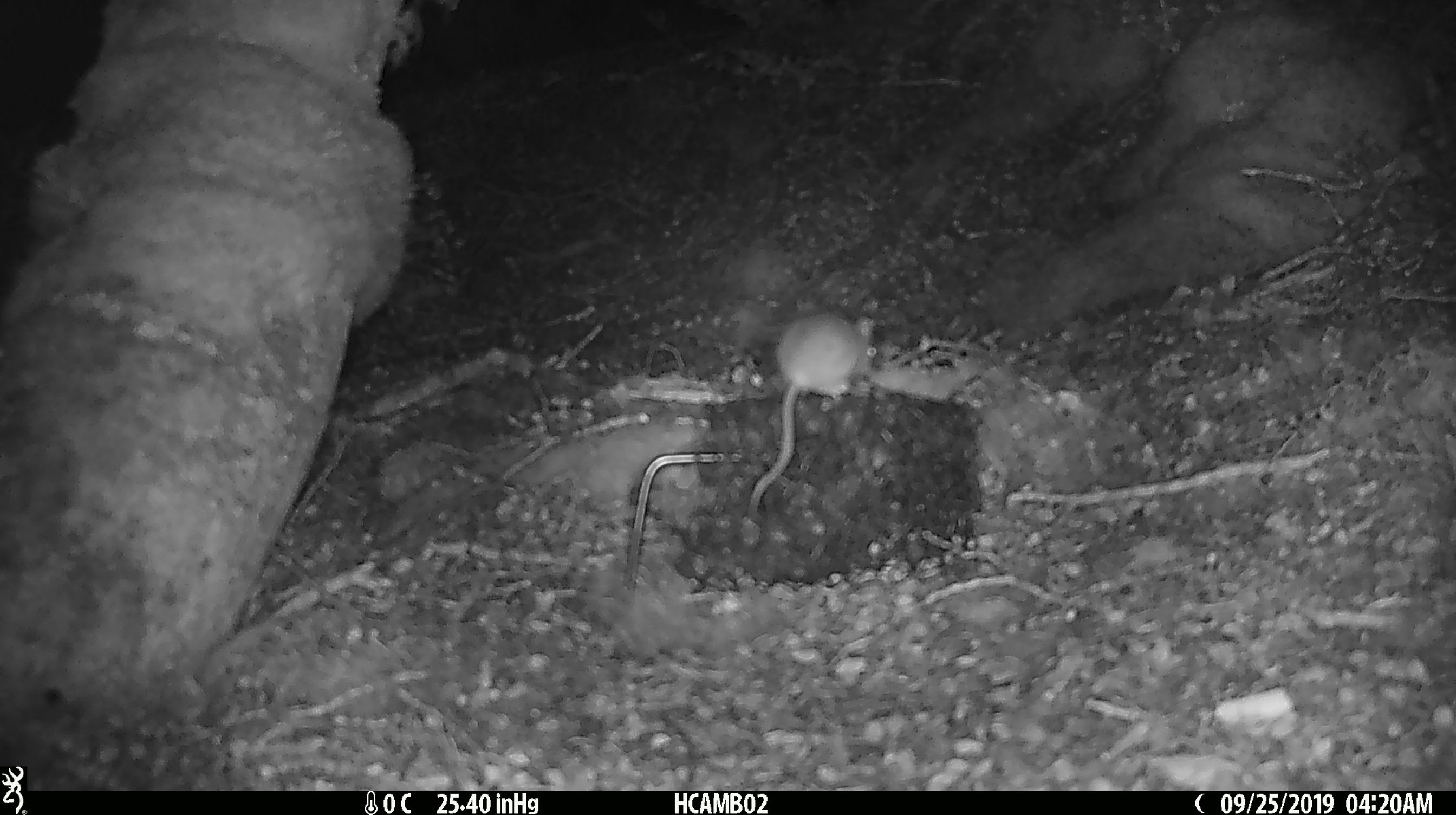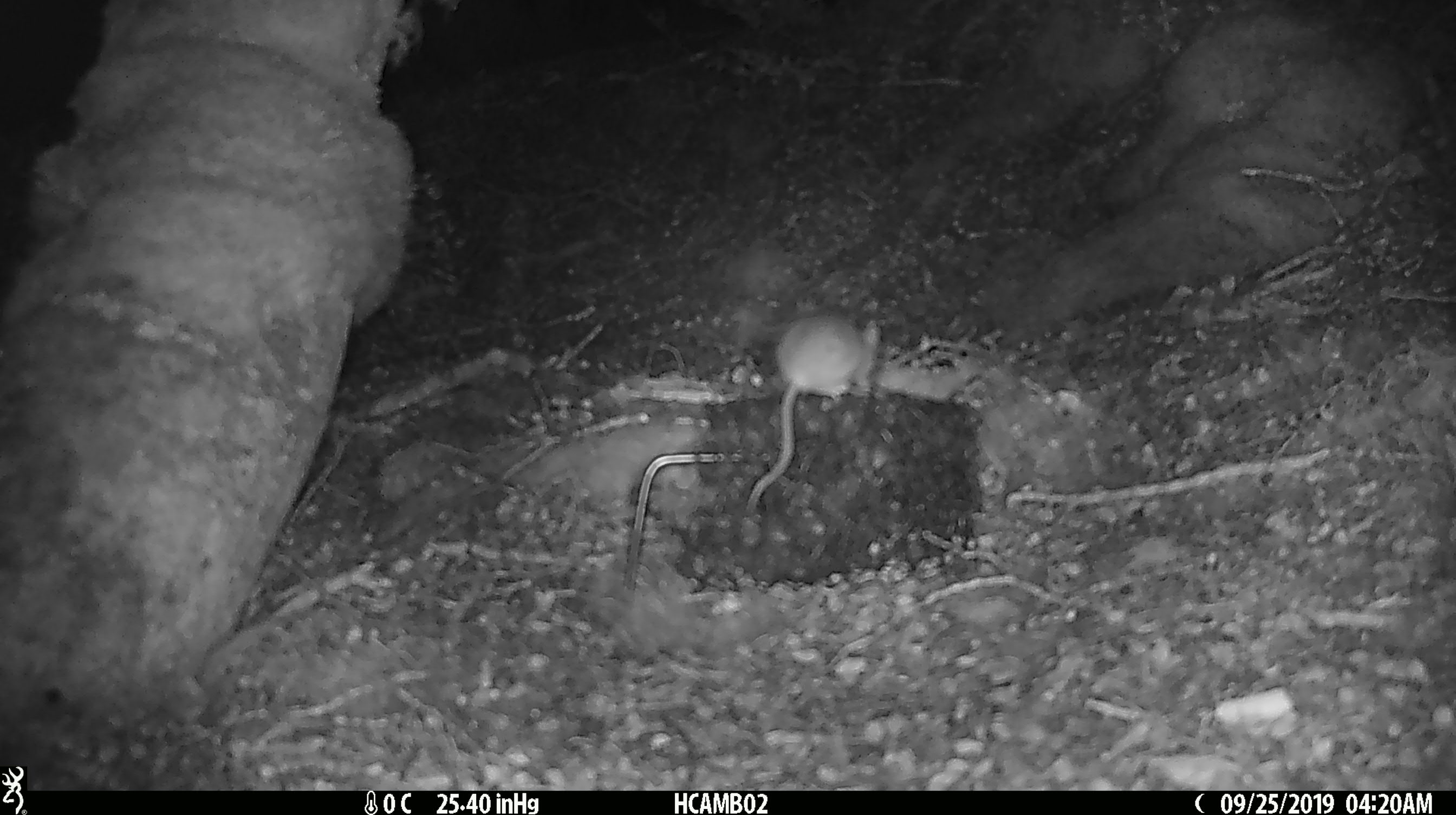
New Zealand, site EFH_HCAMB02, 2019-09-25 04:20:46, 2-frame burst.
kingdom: Animalia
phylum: Chordata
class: Mammalia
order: Rodentia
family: Muridae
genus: Mus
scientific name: Mus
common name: mouse